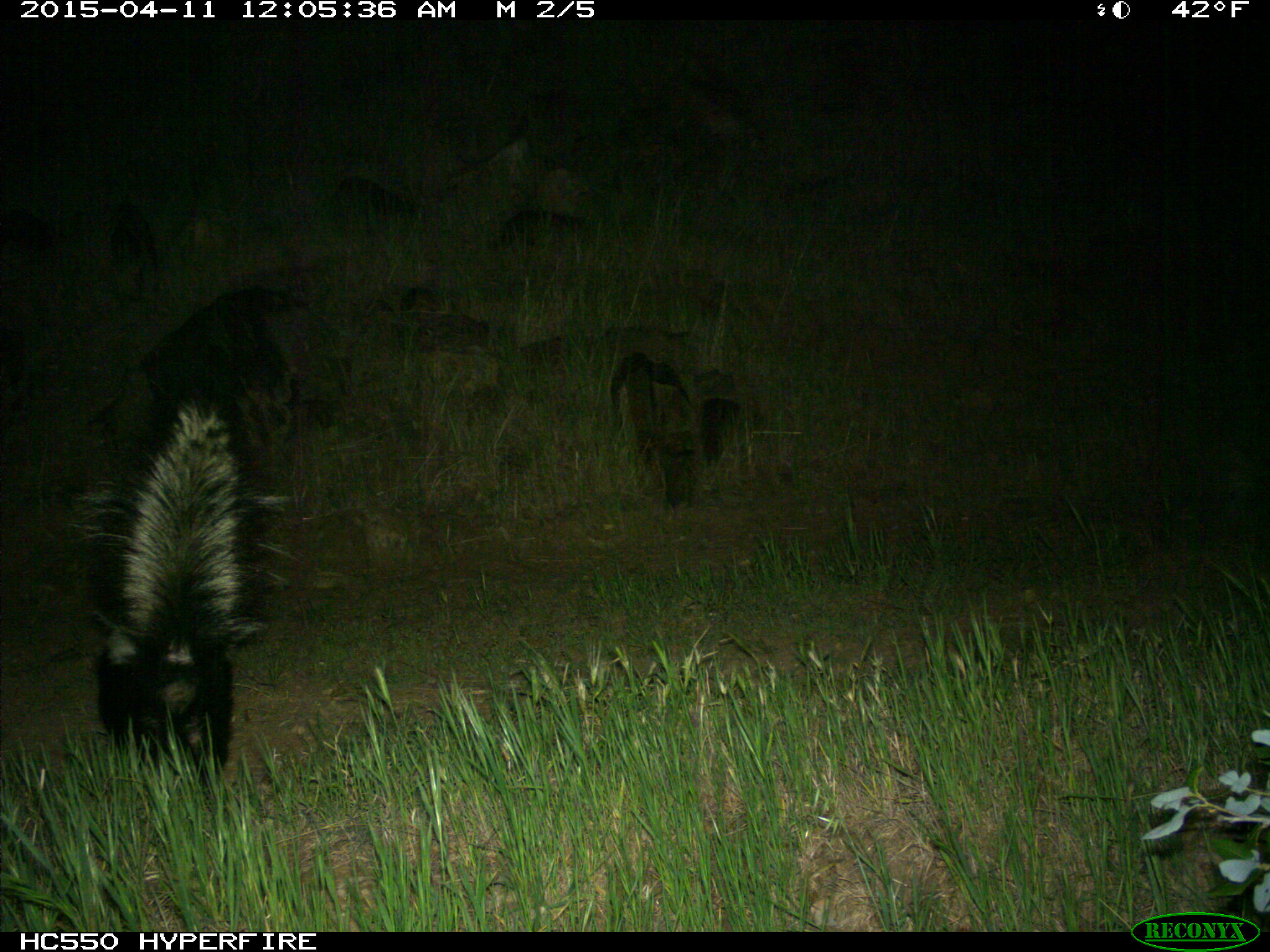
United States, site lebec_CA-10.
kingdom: Animalia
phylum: Chordata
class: Mammalia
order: Carnivora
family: Mephitidae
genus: Mephitis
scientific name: Mephitis mephitis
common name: striped skunk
Mephitis mephitis (striped skunk).